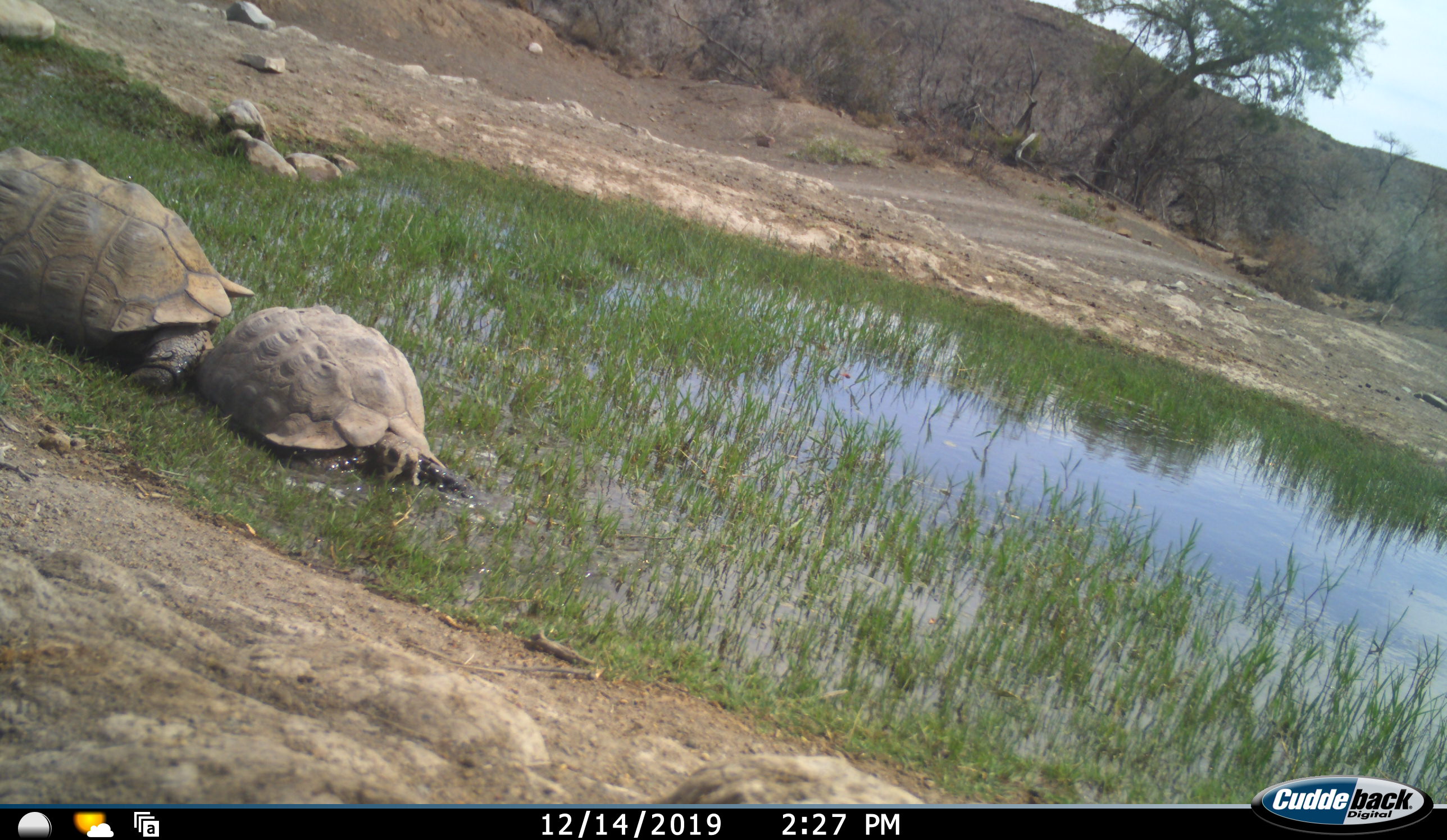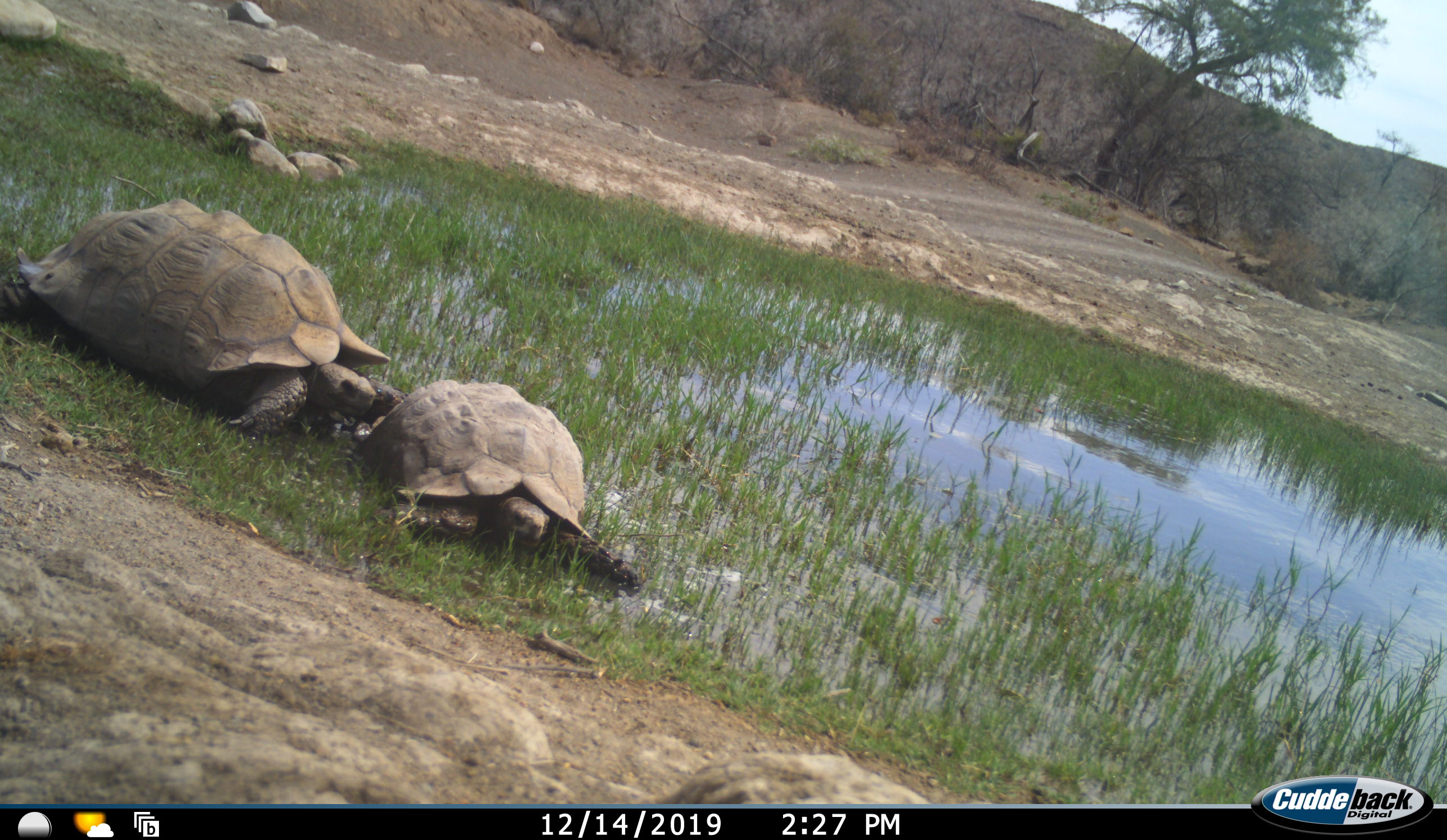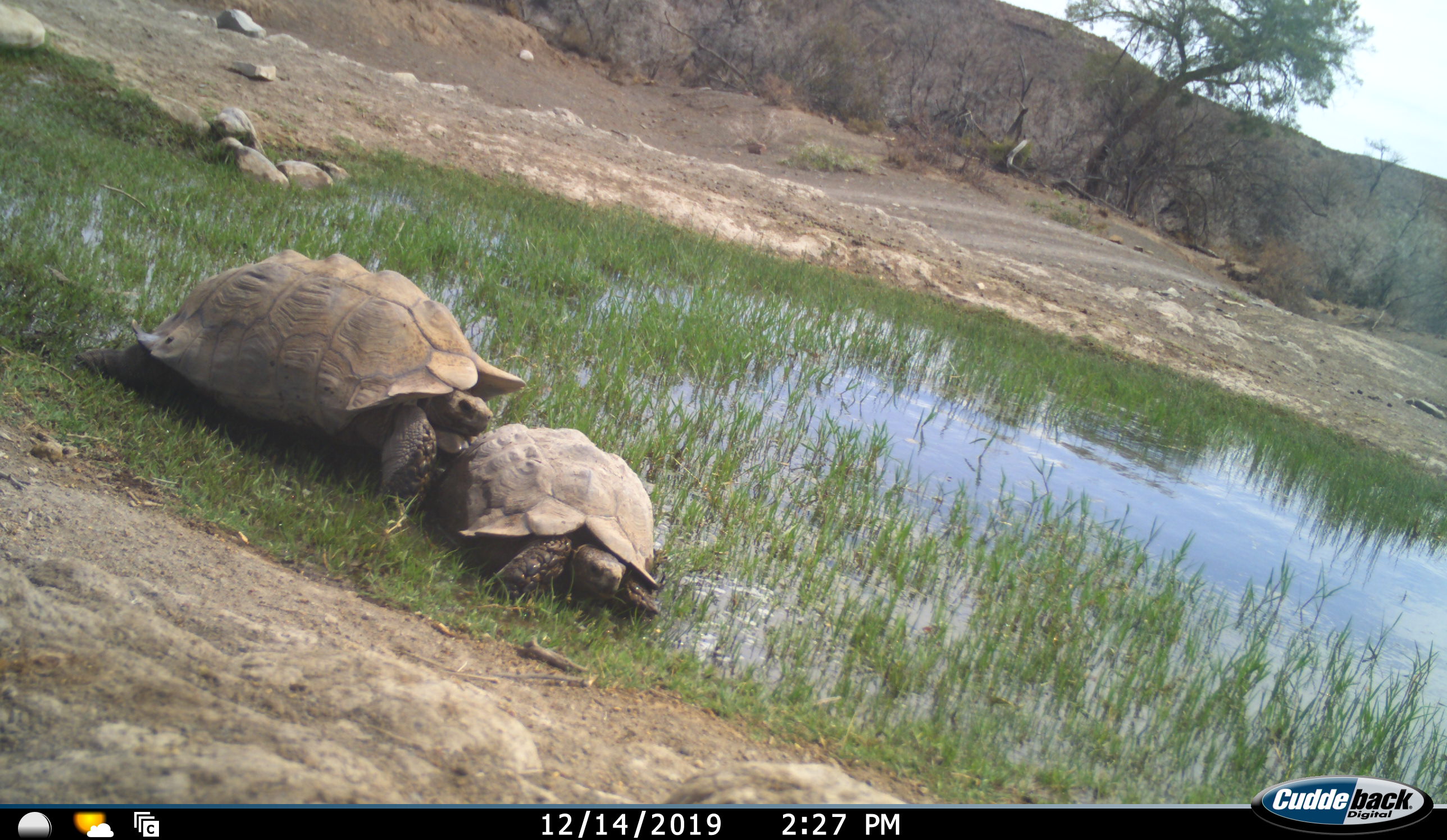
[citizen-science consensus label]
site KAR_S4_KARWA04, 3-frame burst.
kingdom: Animalia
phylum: Chordata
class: Reptilia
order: Testudines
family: Testudinidae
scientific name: Testudinidae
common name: tortoise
Tortoise (Testudinidae), count 2. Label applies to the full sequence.